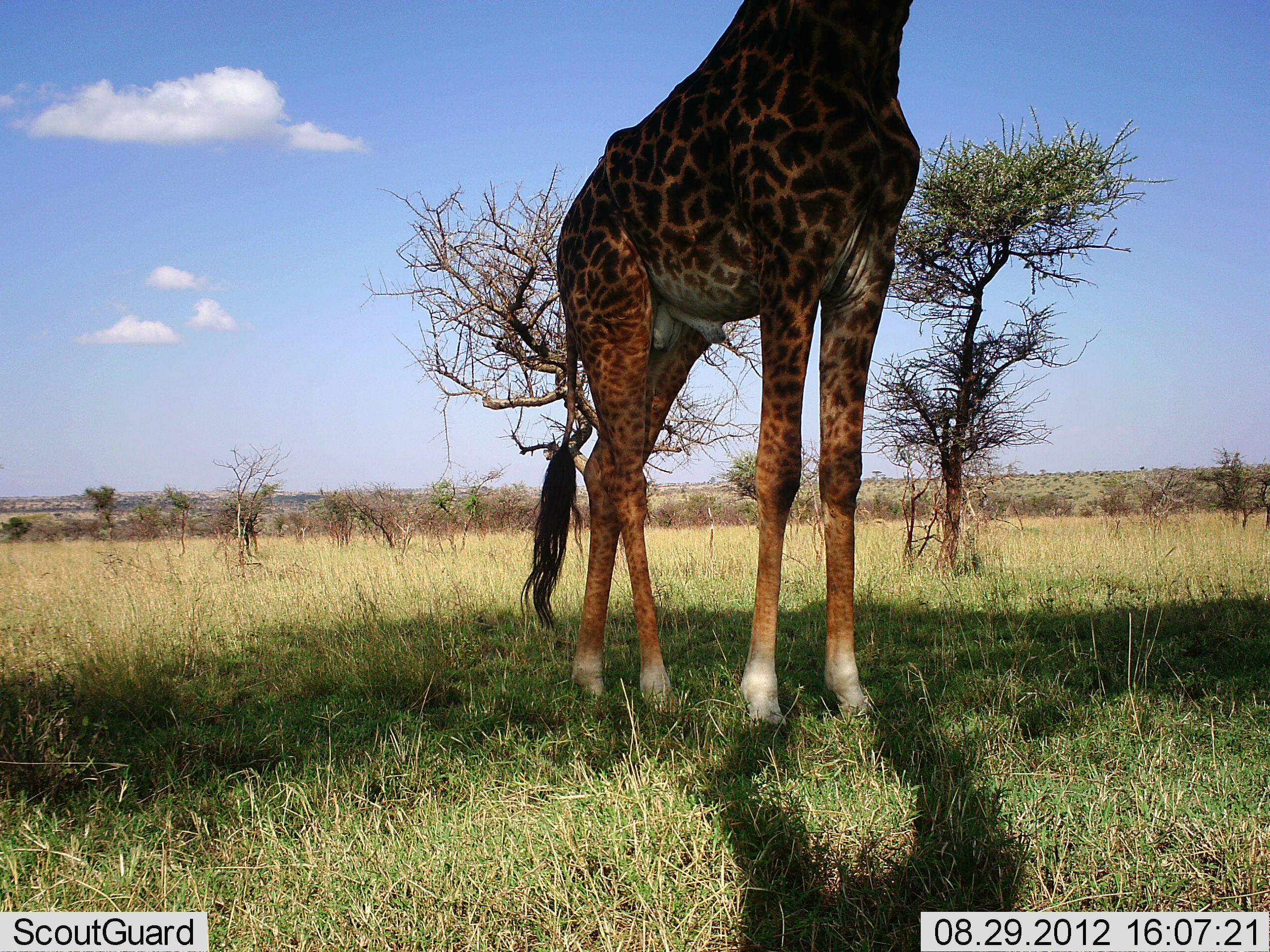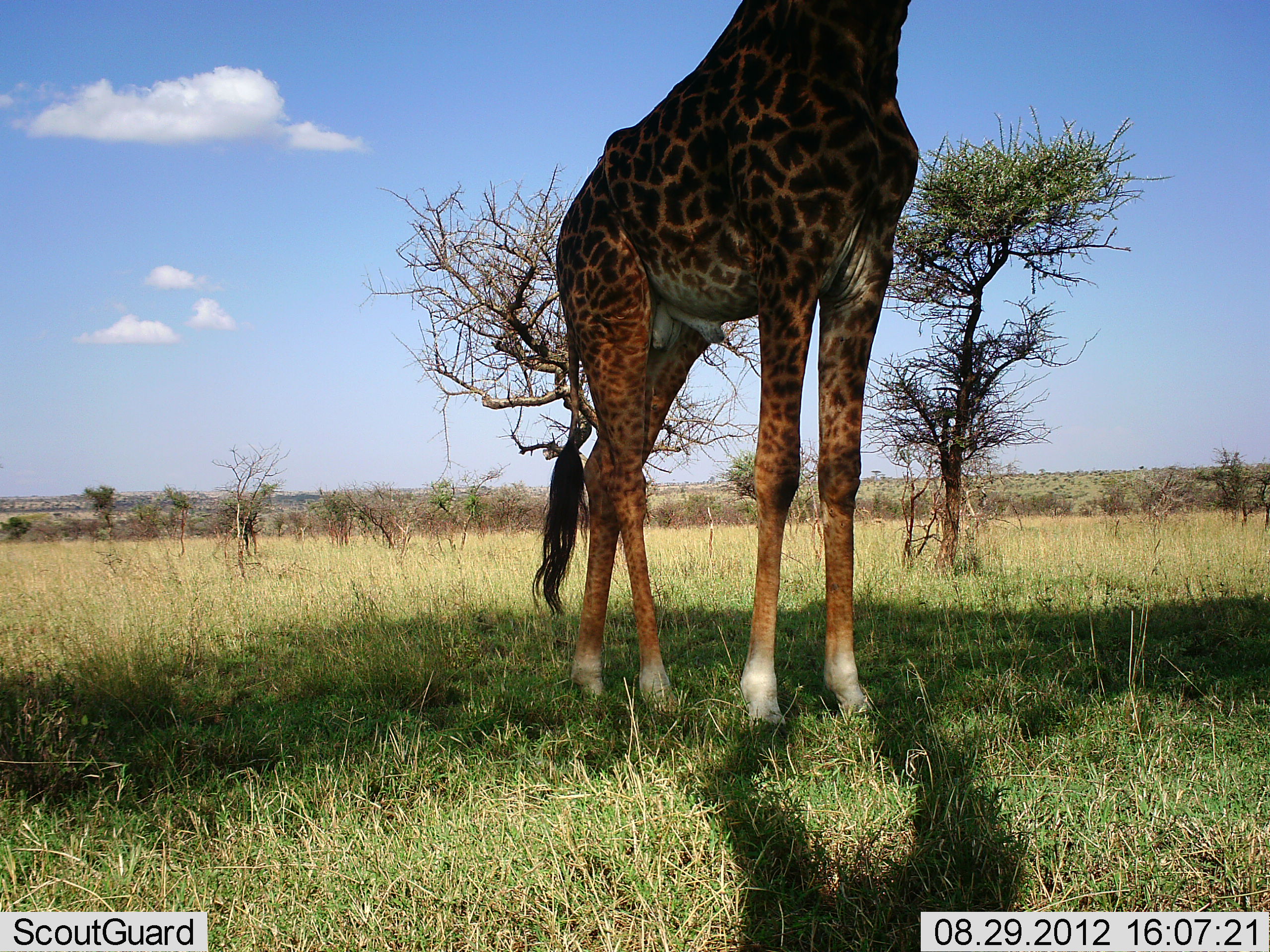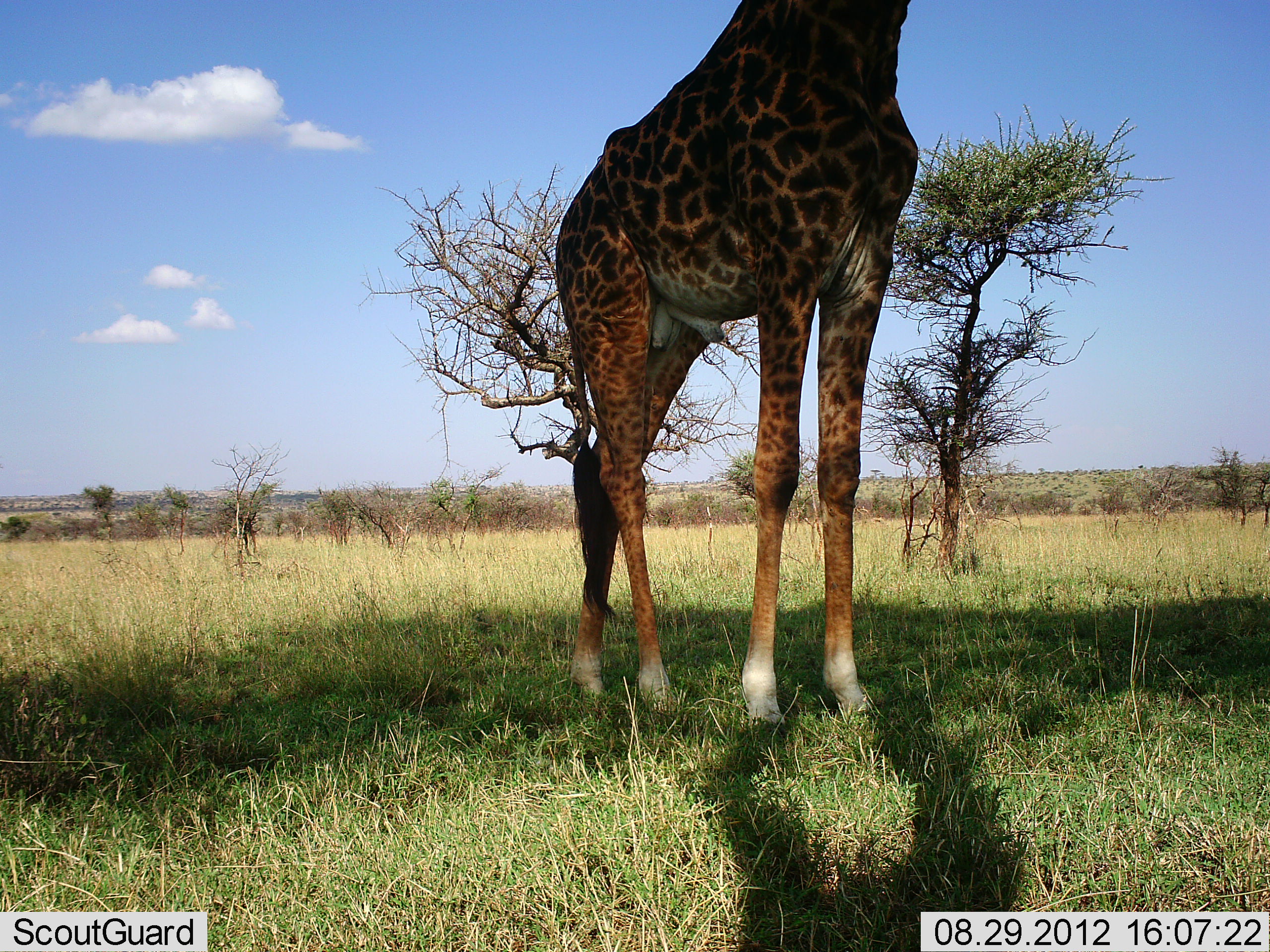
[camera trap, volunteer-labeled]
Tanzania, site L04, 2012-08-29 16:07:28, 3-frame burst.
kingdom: Animalia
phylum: Chordata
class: Mammalia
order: Artiodactyla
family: Giraffidae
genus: Giraffa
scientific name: Giraffa camelopardalis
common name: giraffe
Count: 1.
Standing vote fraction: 100%.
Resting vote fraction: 0%.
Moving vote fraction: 0%.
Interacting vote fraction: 0%.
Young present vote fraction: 0%.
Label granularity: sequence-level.